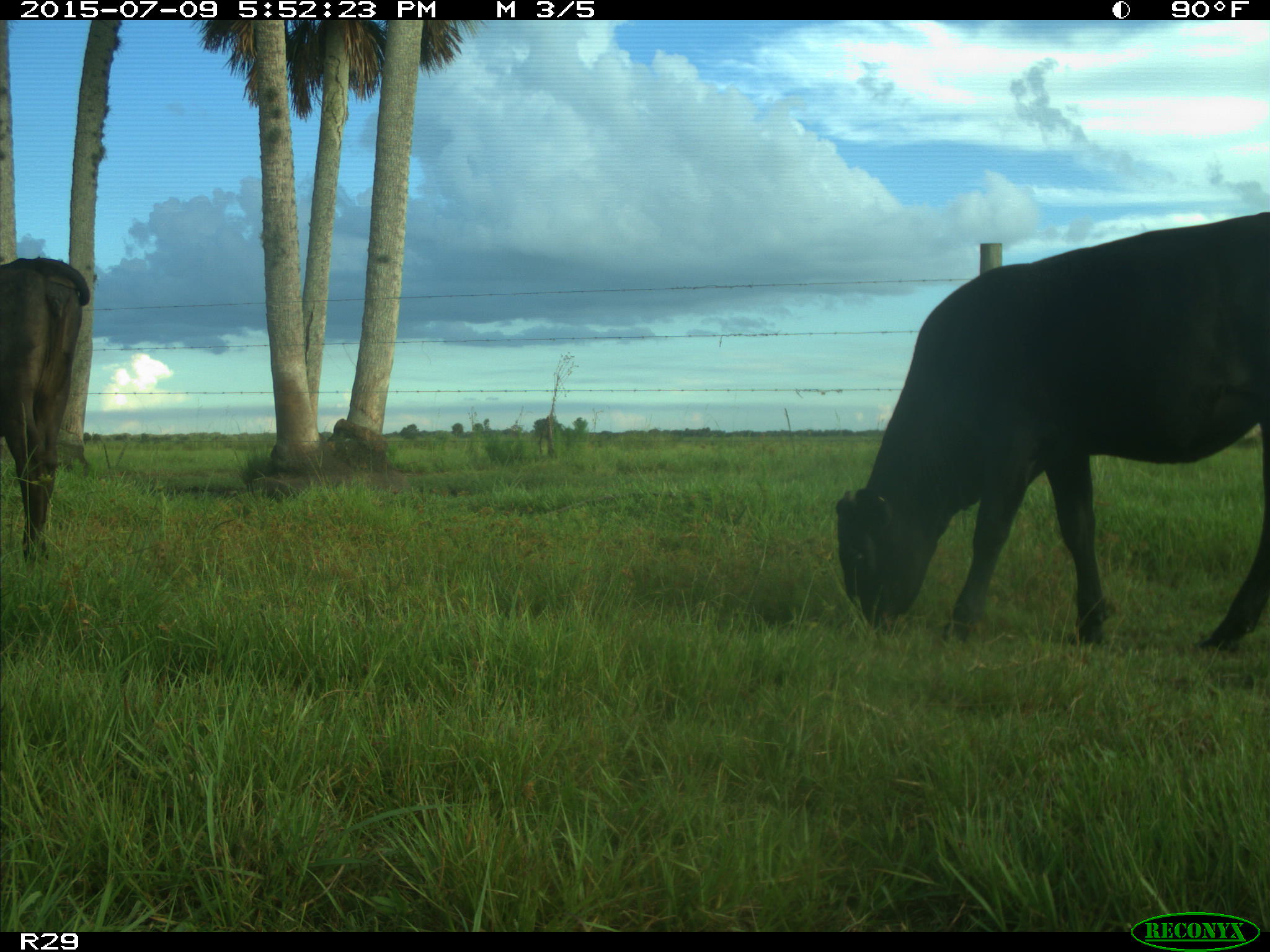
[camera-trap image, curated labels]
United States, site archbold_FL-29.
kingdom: Animalia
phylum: Chordata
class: Mammalia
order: Artiodactyla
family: Bovidae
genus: Bos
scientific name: Bos taurus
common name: domestic cow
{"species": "Bos taurus (domestic cow)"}